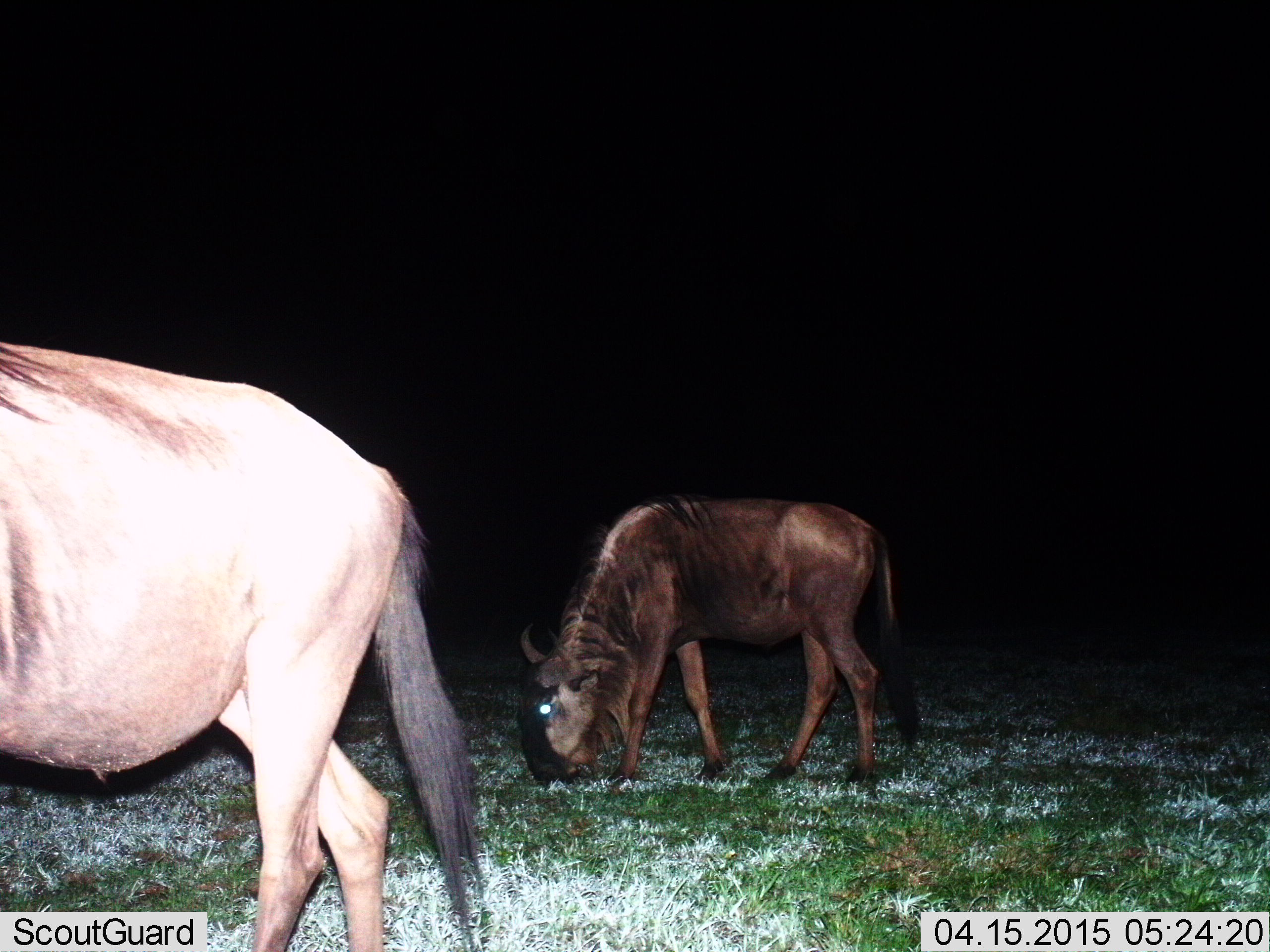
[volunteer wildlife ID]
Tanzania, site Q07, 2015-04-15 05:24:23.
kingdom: Animalia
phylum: Chordata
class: Mammalia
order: Artiodactyla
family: Bovidae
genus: Connochaetes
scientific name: Connochaetes taurinus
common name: blue wildebeest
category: wildebeest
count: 2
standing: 10%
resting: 0%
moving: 40%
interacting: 0%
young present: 20%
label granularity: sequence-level